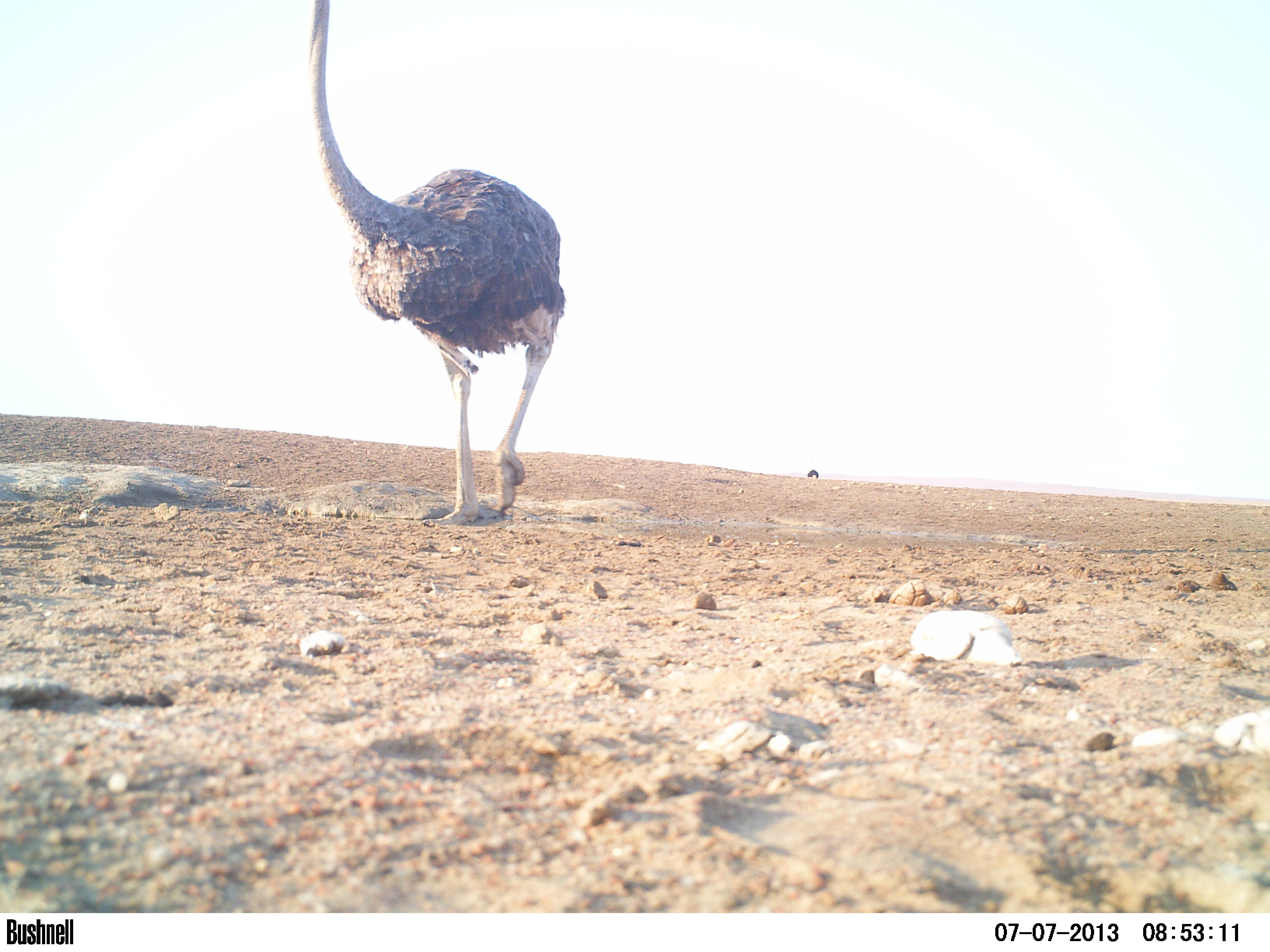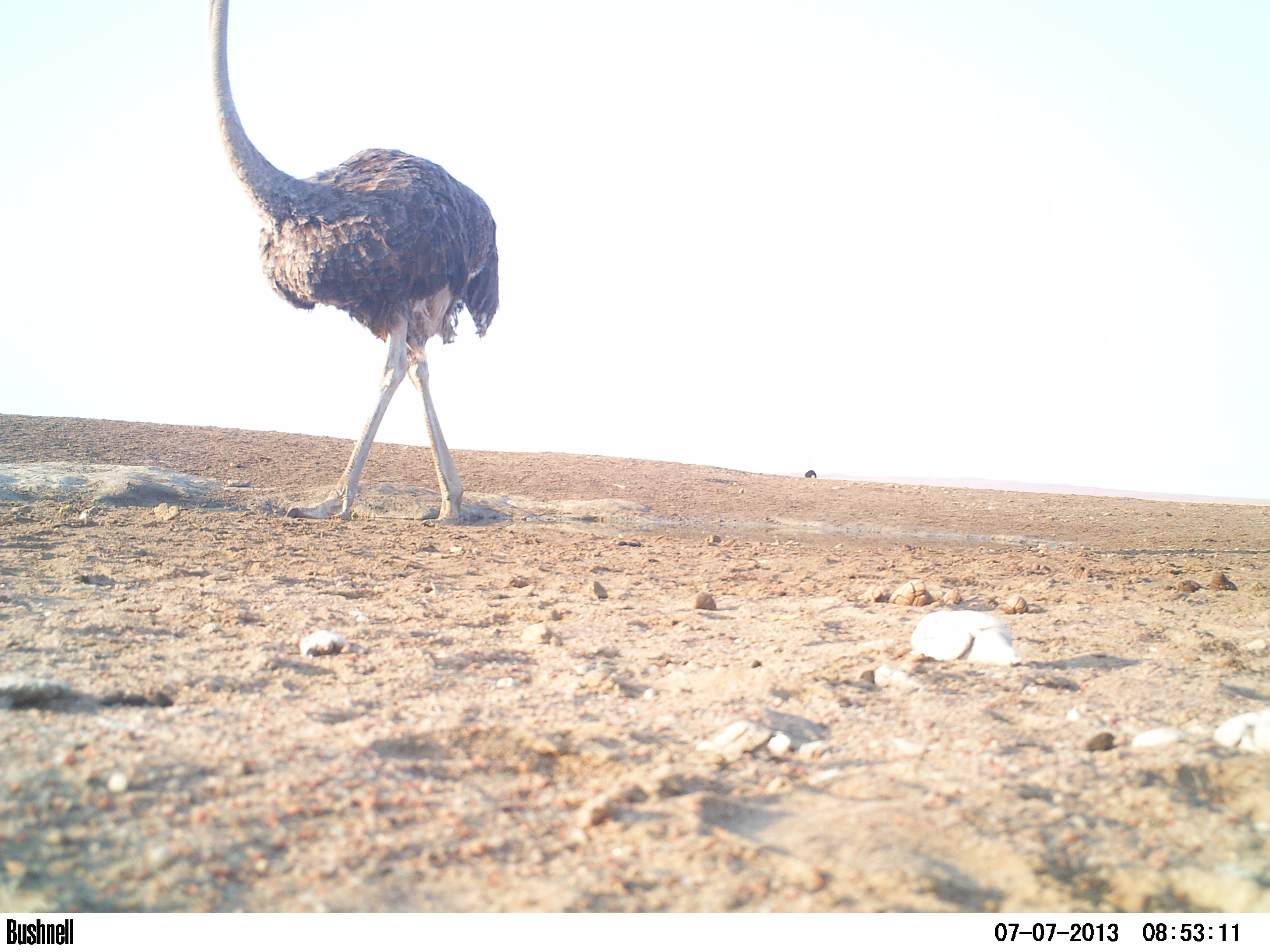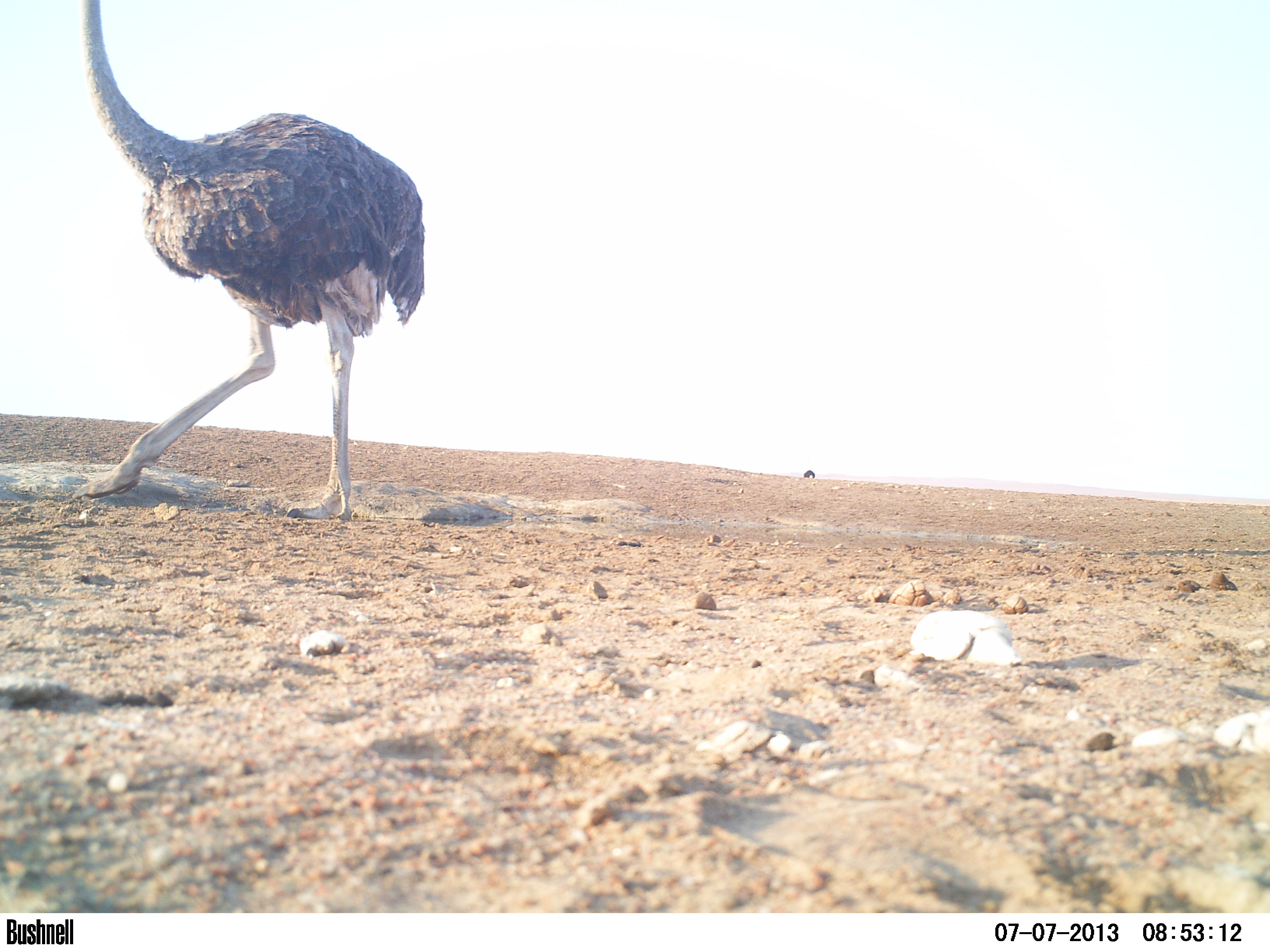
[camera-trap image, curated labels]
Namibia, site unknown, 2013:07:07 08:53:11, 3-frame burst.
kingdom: Animalia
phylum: Chordata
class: Aves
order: Struthioniformes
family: Struthionidae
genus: Struthio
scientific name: Struthio camelus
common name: common ostrich